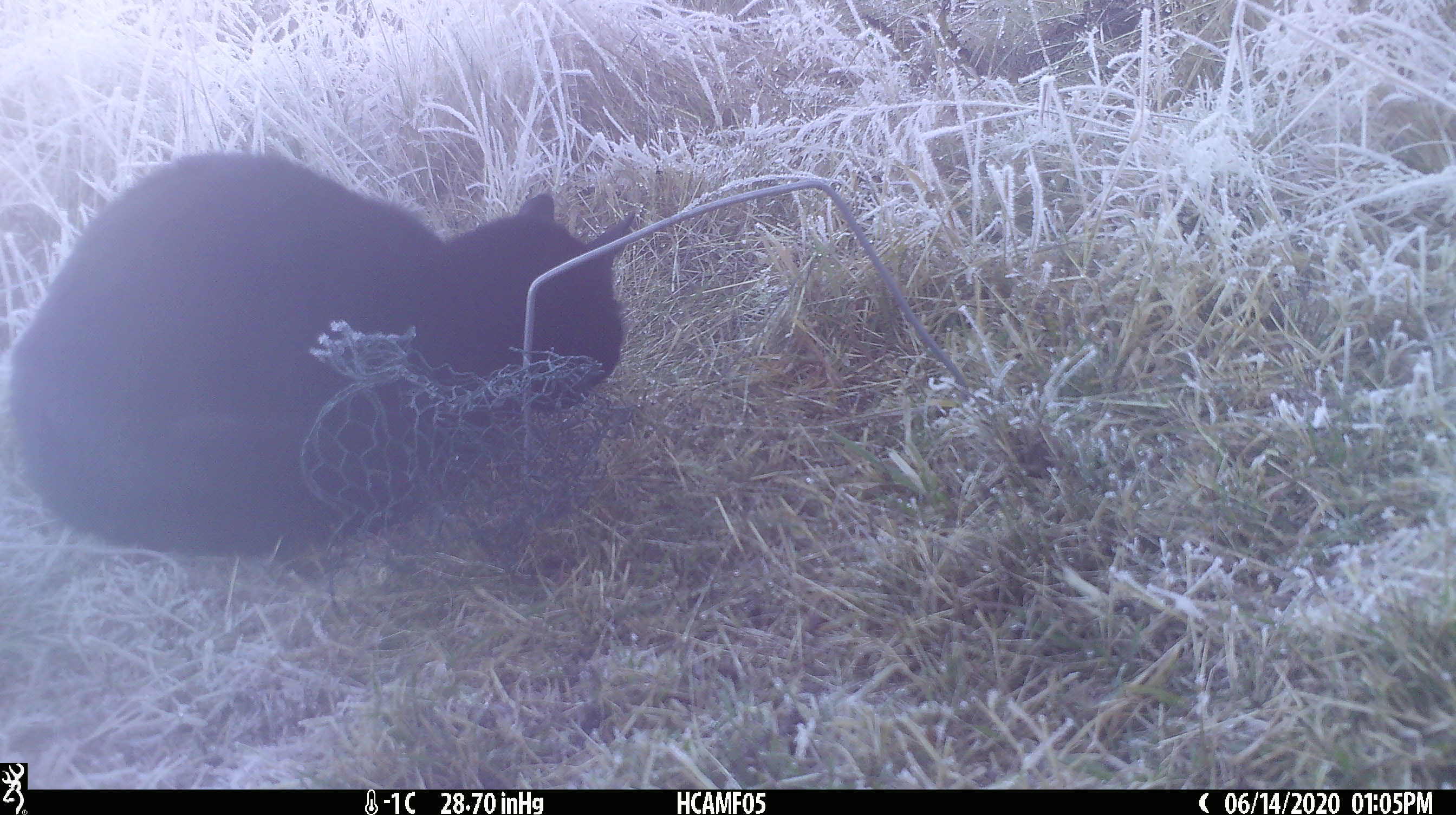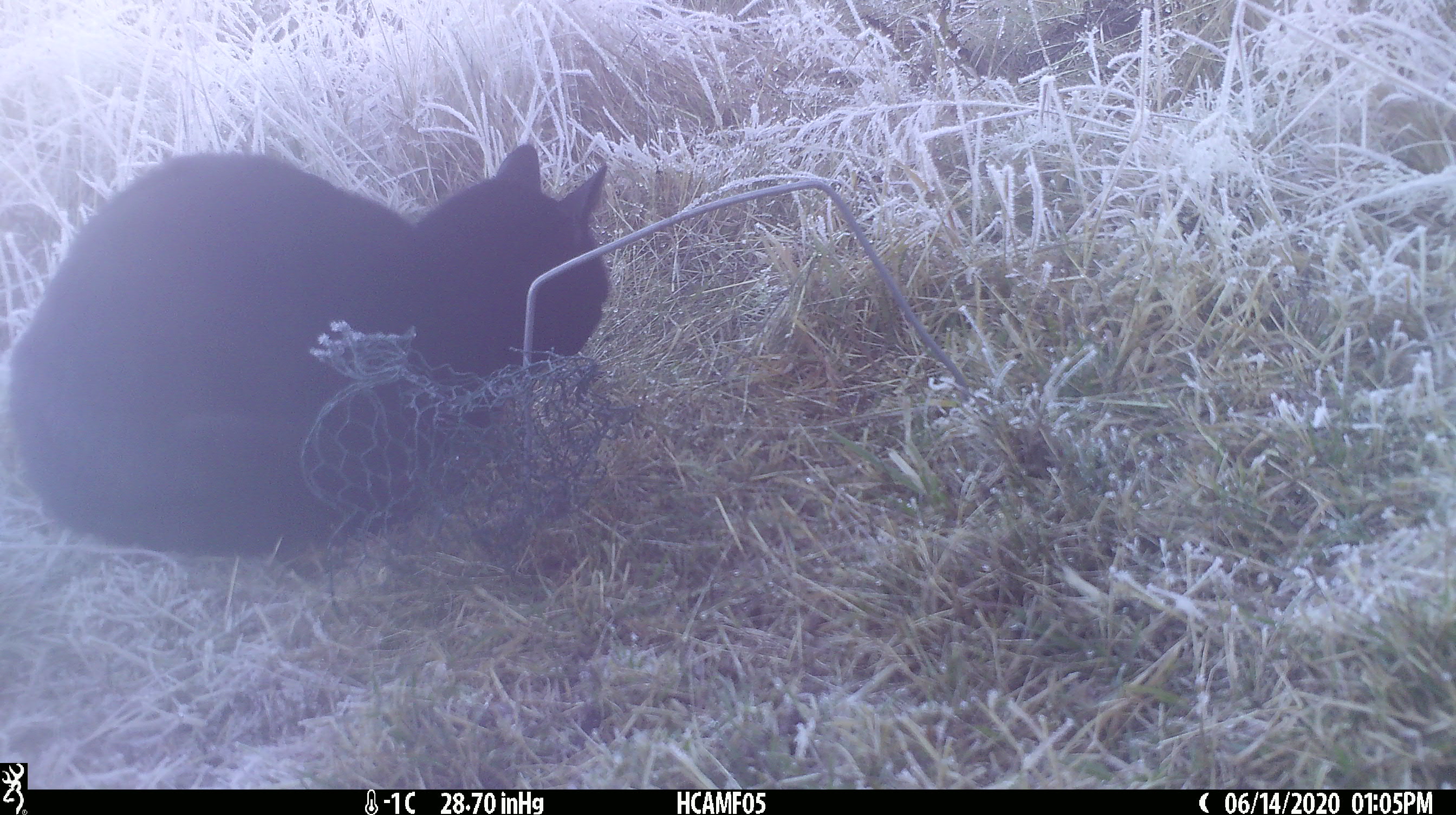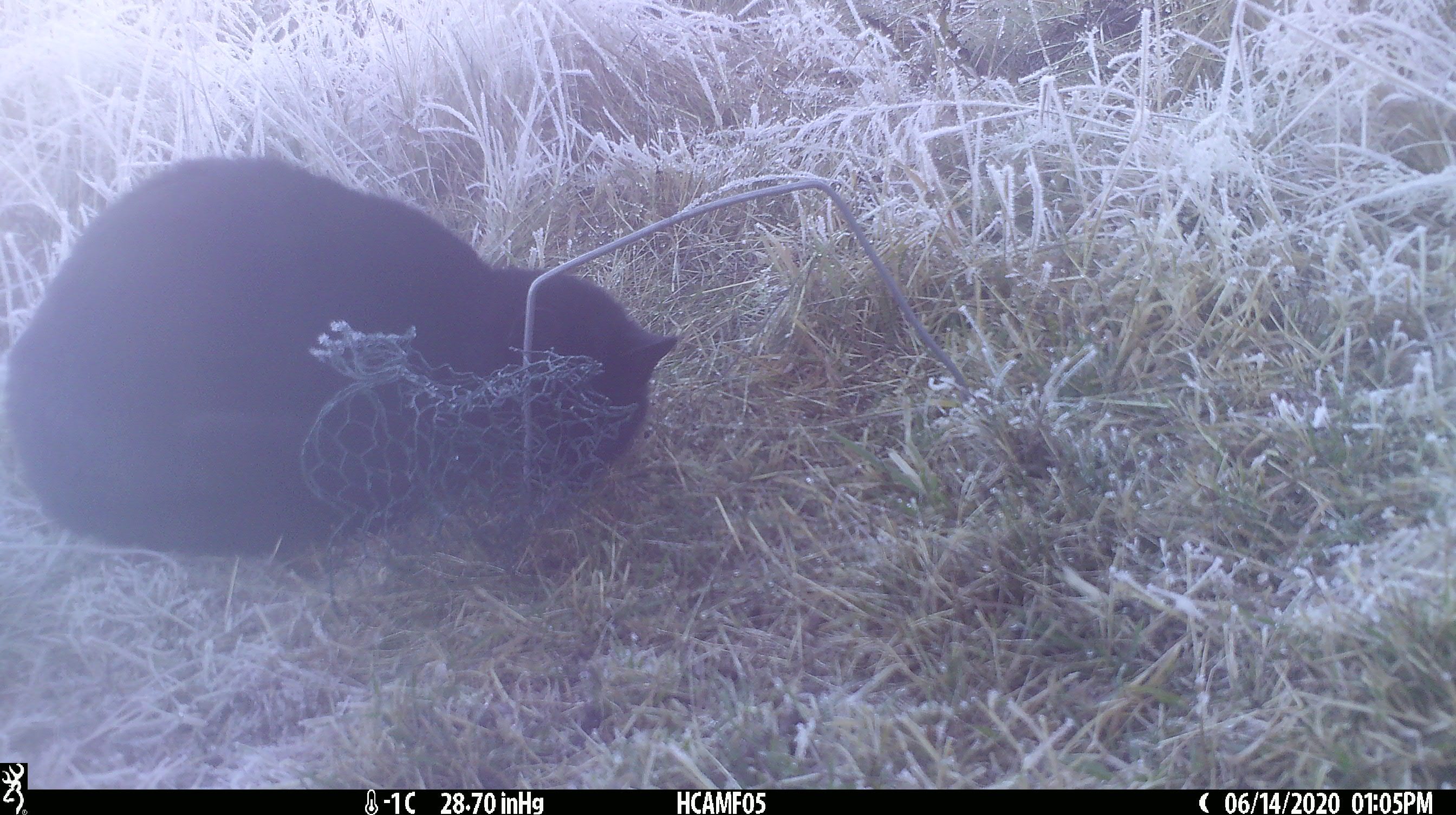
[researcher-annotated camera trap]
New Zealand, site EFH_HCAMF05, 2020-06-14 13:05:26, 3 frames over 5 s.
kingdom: Animalia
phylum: Chordata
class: Mammalia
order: Carnivora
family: Felidae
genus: Felis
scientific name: Felis catus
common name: domestic cat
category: cat